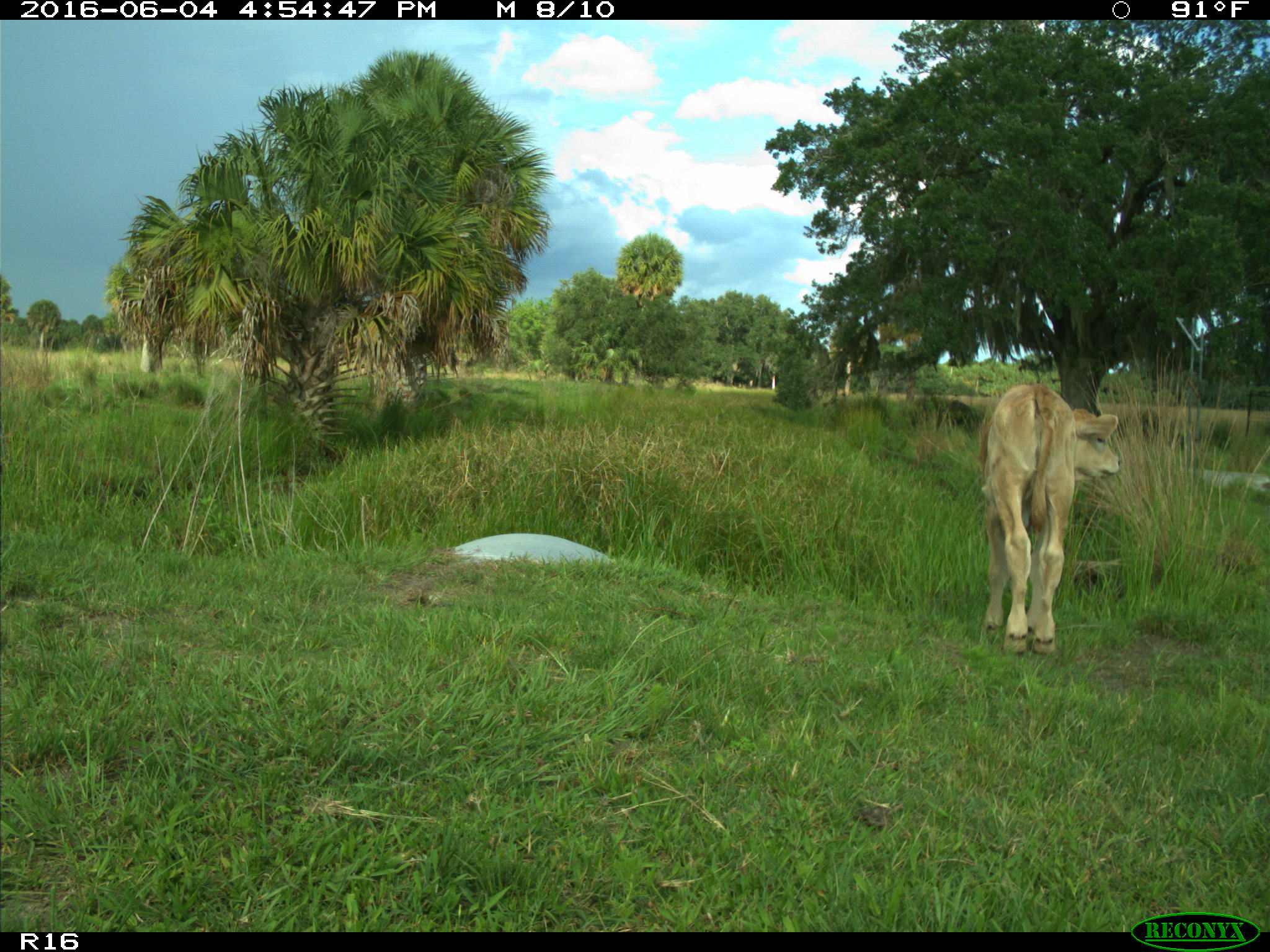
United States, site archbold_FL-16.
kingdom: Animalia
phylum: Chordata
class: Mammalia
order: Artiodactyla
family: Bovidae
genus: Bos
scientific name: Bos taurus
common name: domestic cow